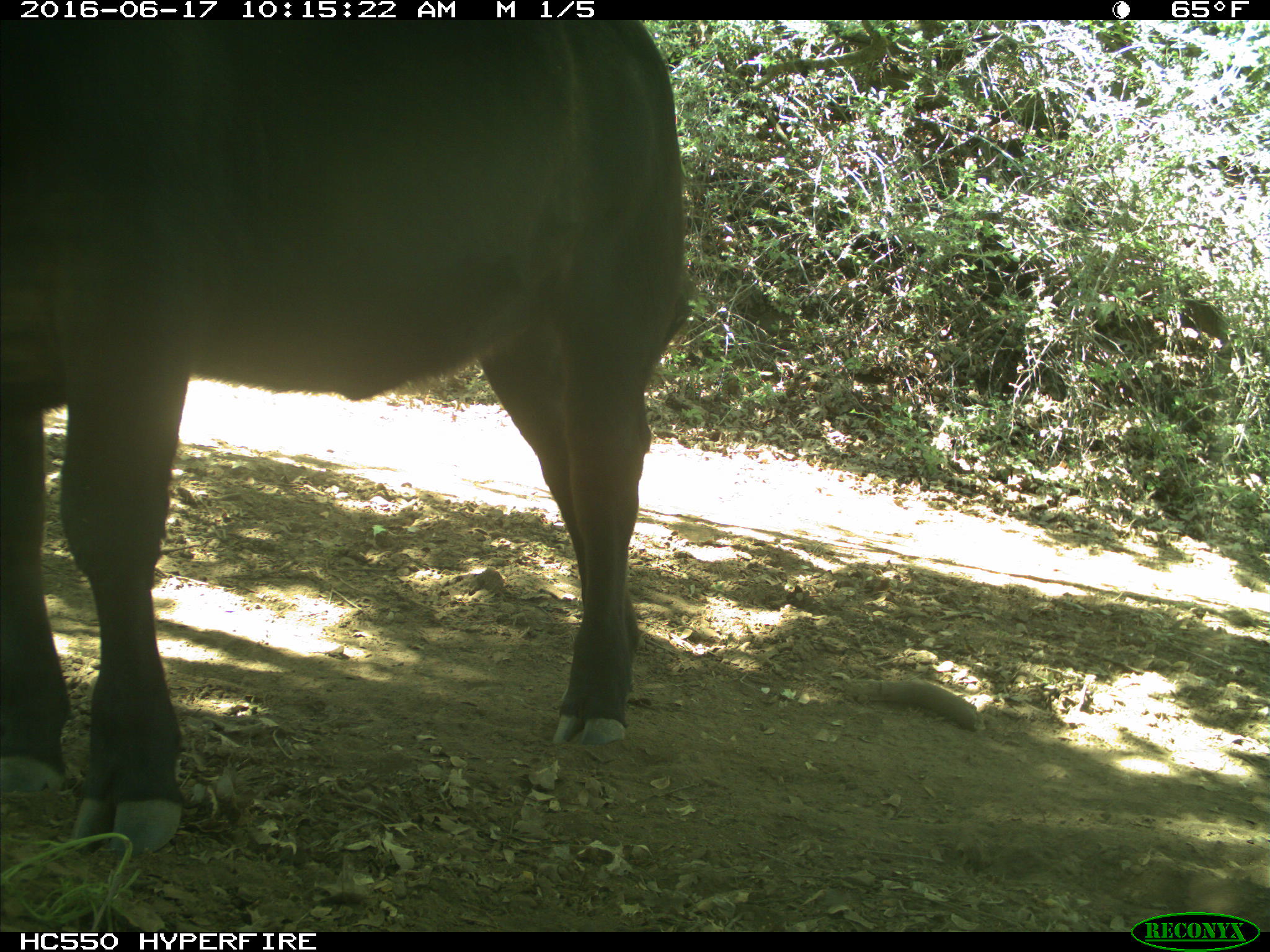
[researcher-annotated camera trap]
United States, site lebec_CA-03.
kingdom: Animalia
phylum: Chordata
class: Mammalia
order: Artiodactyla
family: Bovidae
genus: Bos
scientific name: Bos taurus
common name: domestic cow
Bos taurus (domestic cow).